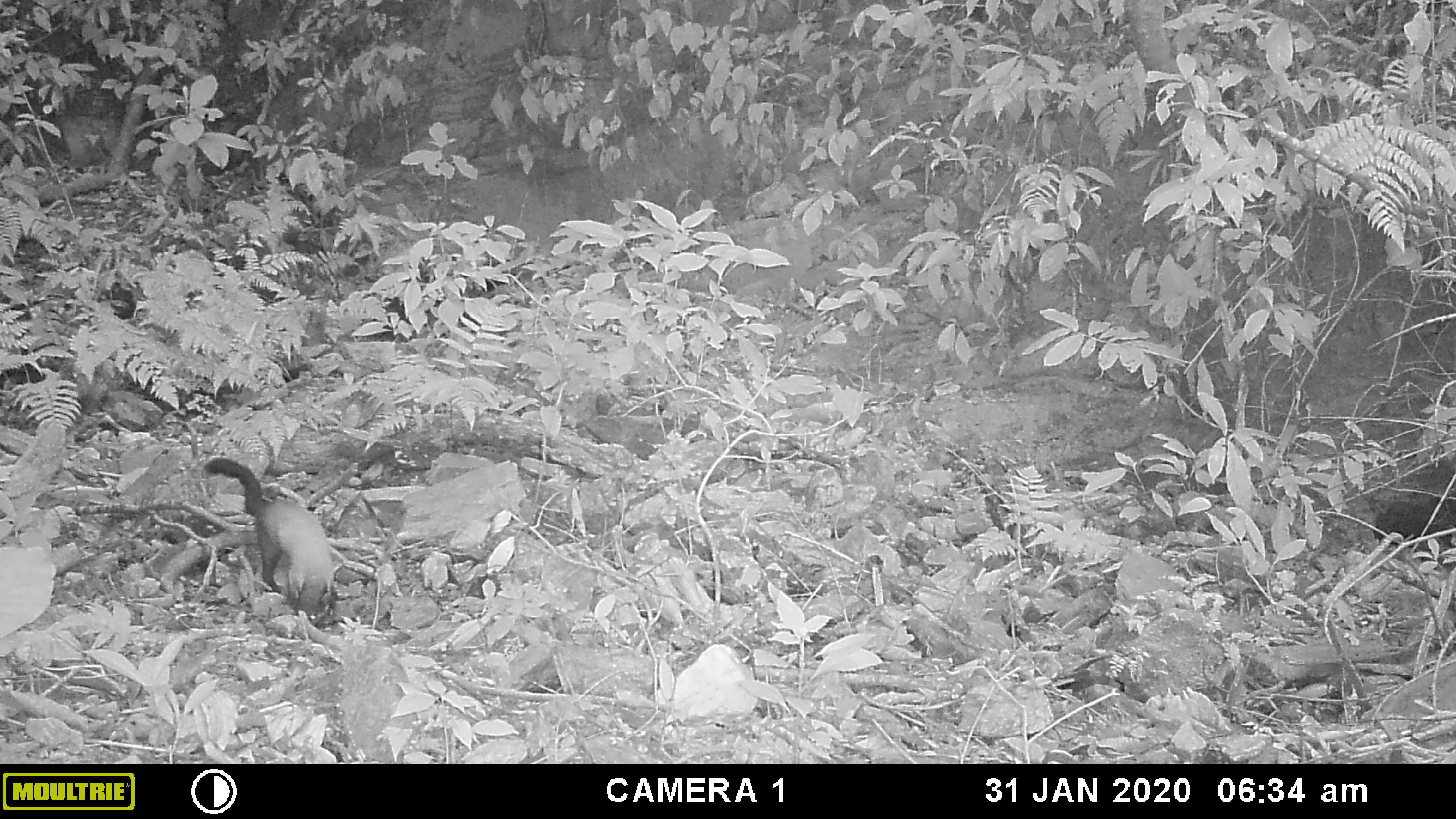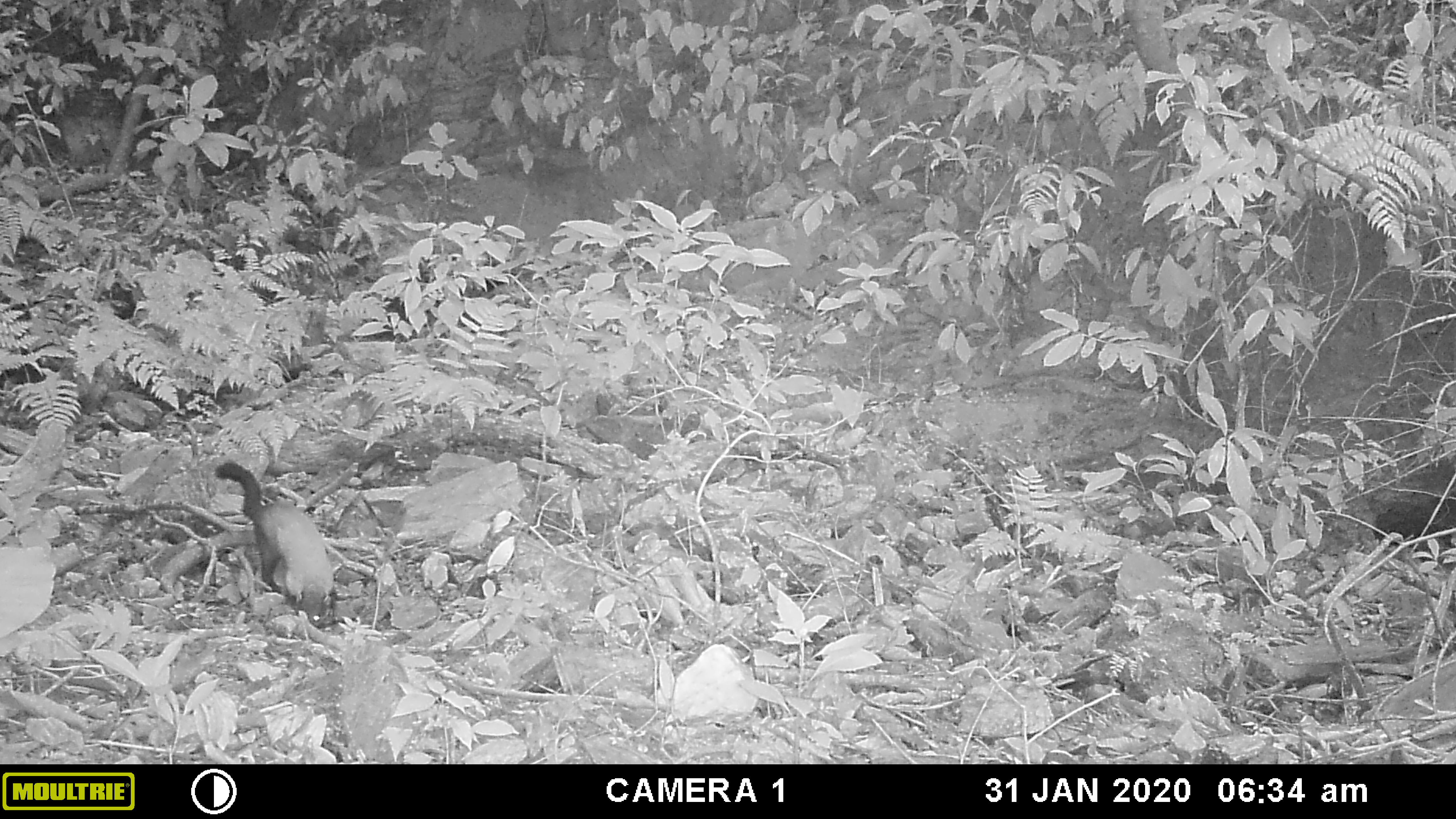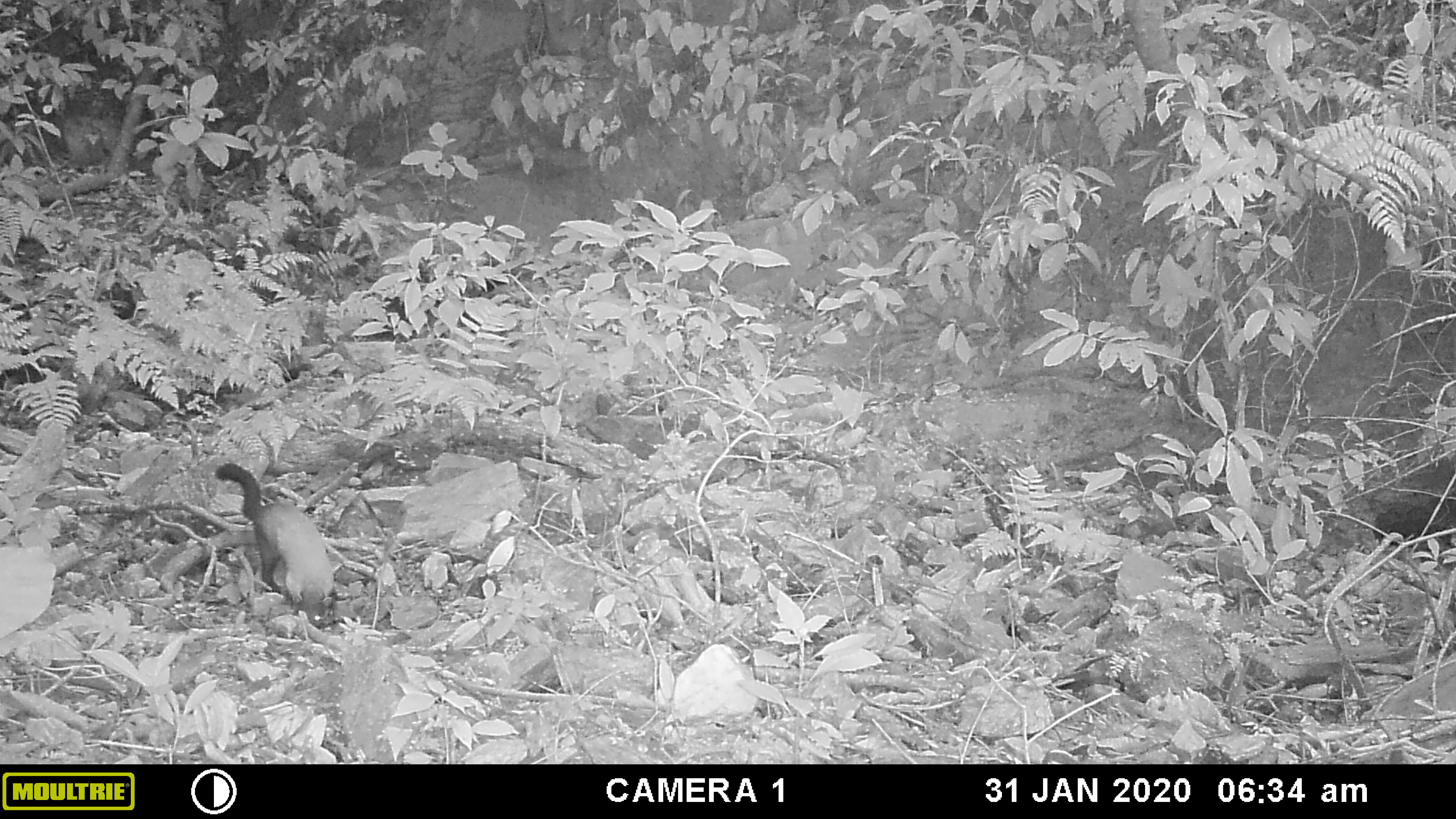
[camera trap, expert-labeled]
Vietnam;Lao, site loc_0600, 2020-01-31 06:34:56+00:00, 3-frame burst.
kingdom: Animalia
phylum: Chordata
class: Mammalia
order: Carnivora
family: Mustelidae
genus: Martes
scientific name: Martes flavigula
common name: yellow-throated marten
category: yellow throated marten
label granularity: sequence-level